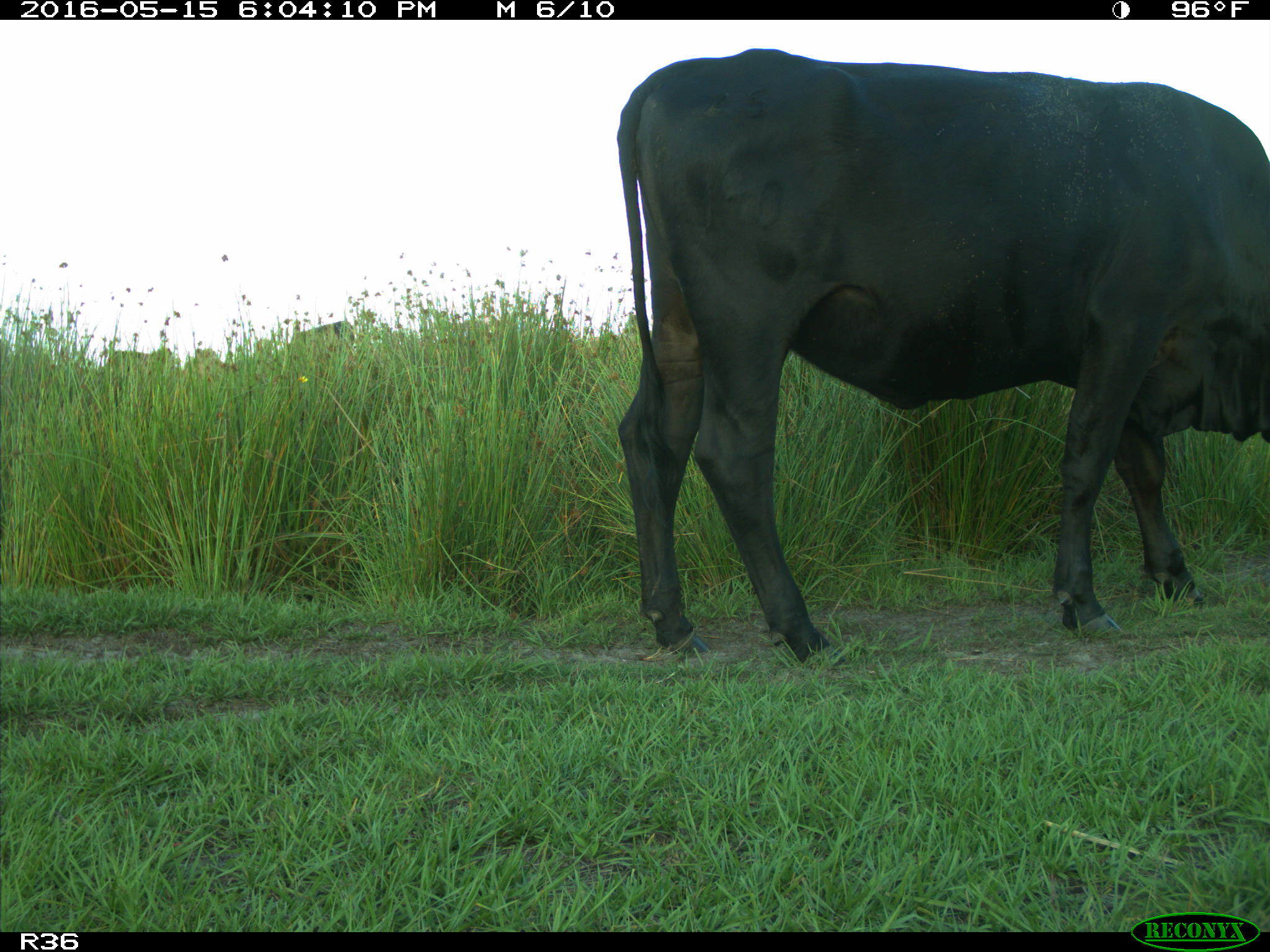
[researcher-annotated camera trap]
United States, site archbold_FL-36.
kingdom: Animalia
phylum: Chordata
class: Mammalia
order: Artiodactyla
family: Bovidae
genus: Bos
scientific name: Bos taurus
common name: domestic cow